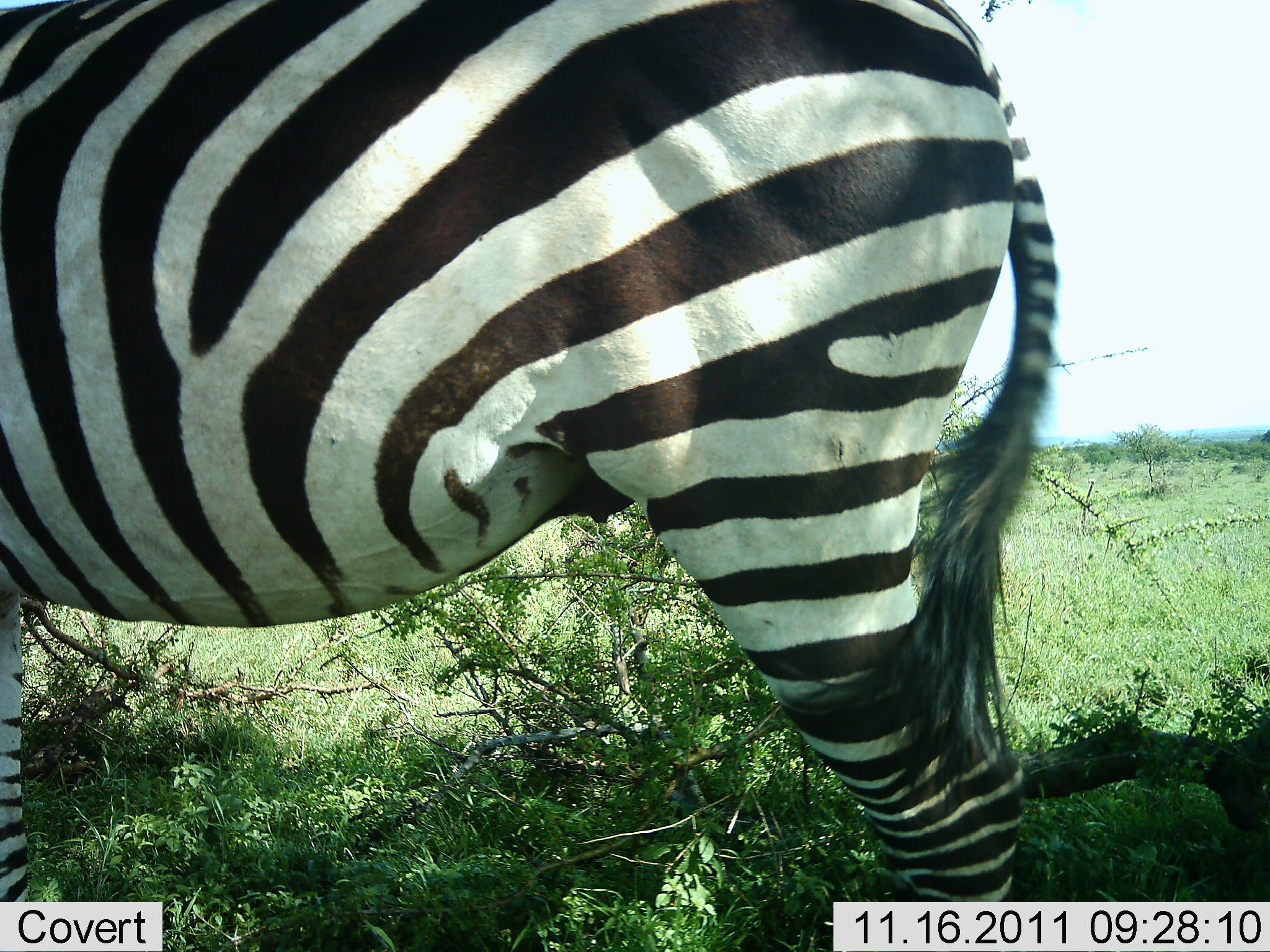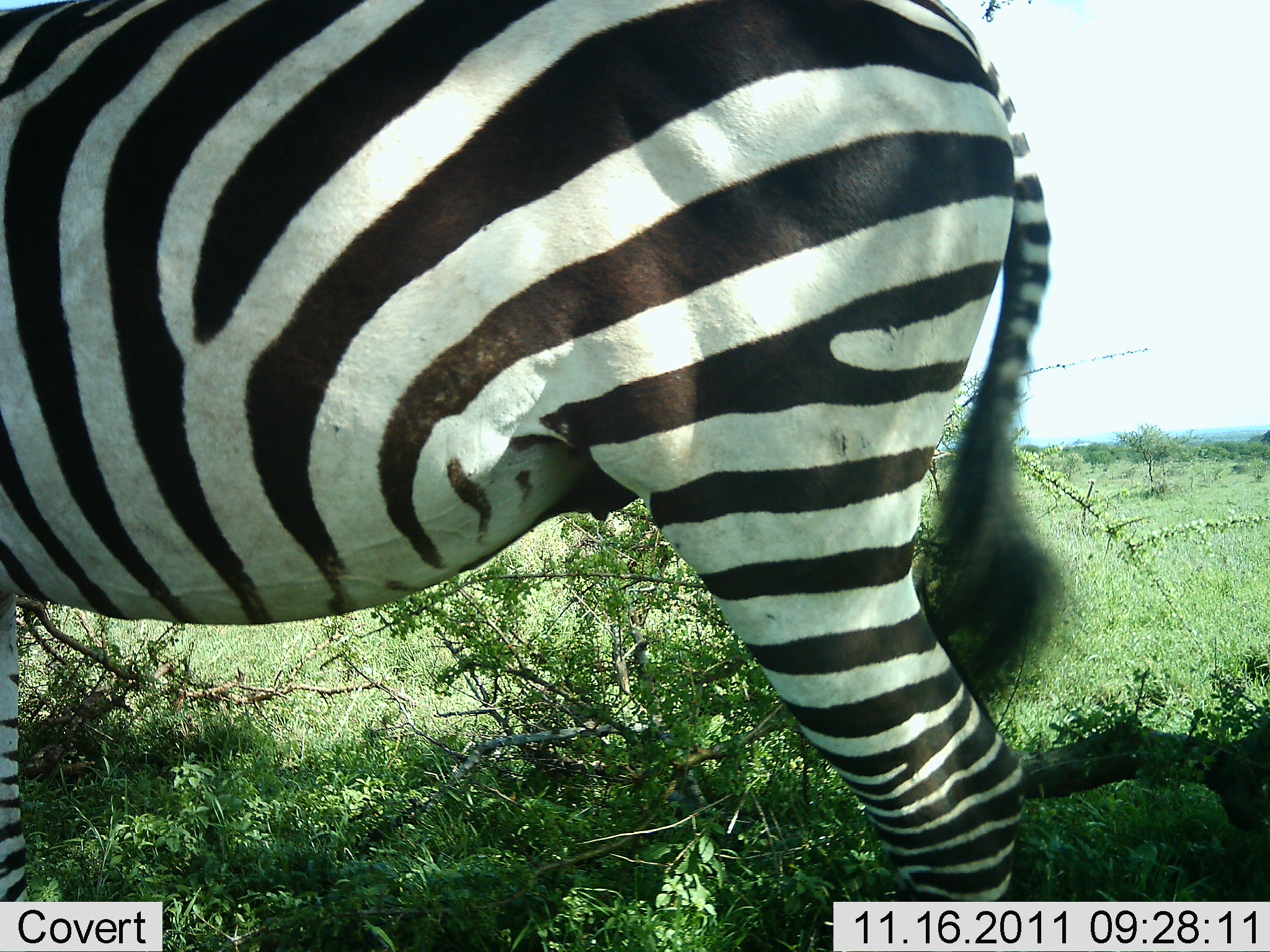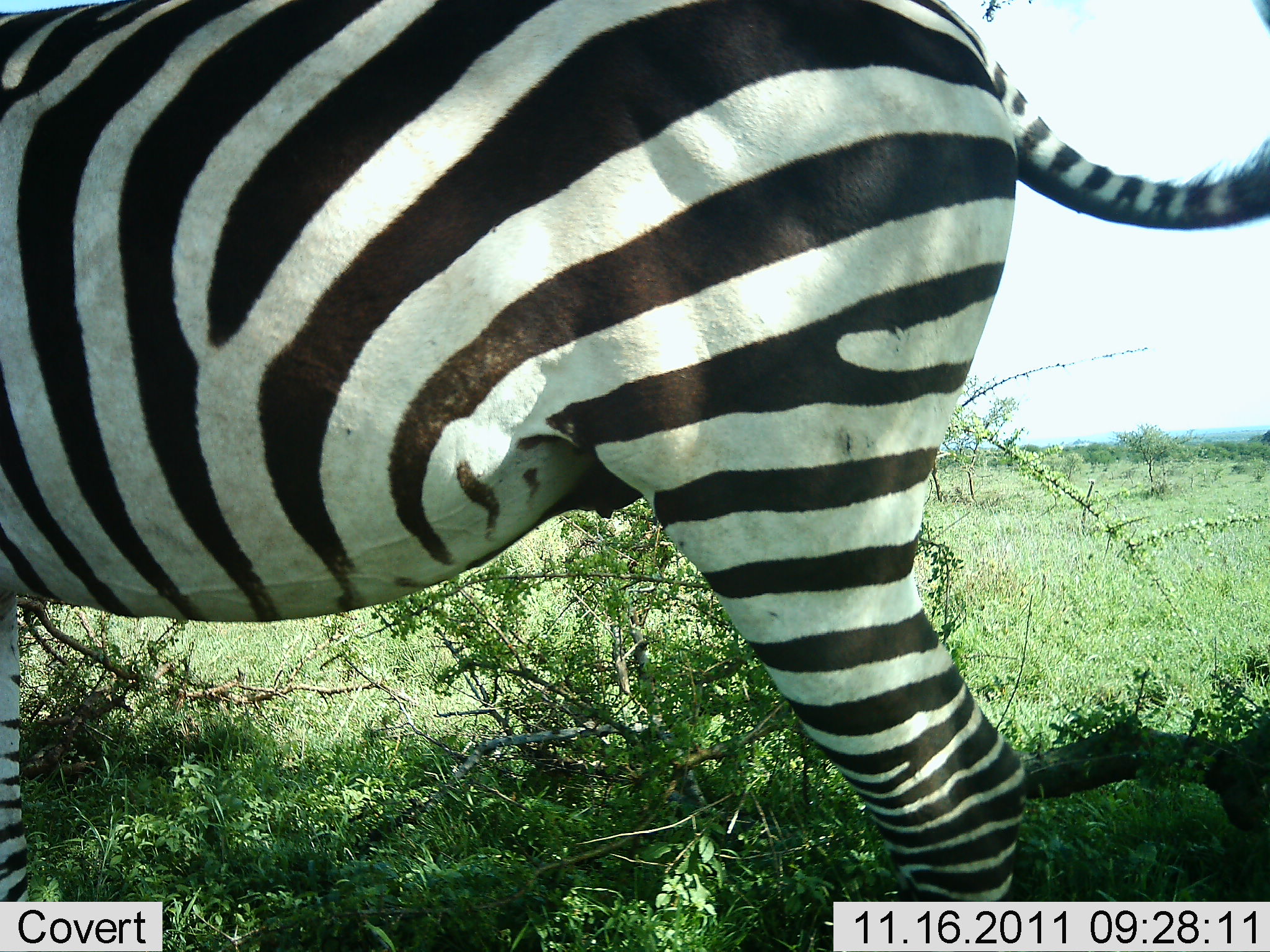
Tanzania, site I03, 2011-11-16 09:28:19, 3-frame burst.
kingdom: Animalia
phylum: Chordata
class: Mammalia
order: Perissodactyla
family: Equidae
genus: Equus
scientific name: Equus quagga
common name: plains zebra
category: zebra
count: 1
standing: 94%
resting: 0%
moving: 6%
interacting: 0%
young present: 0%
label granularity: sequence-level